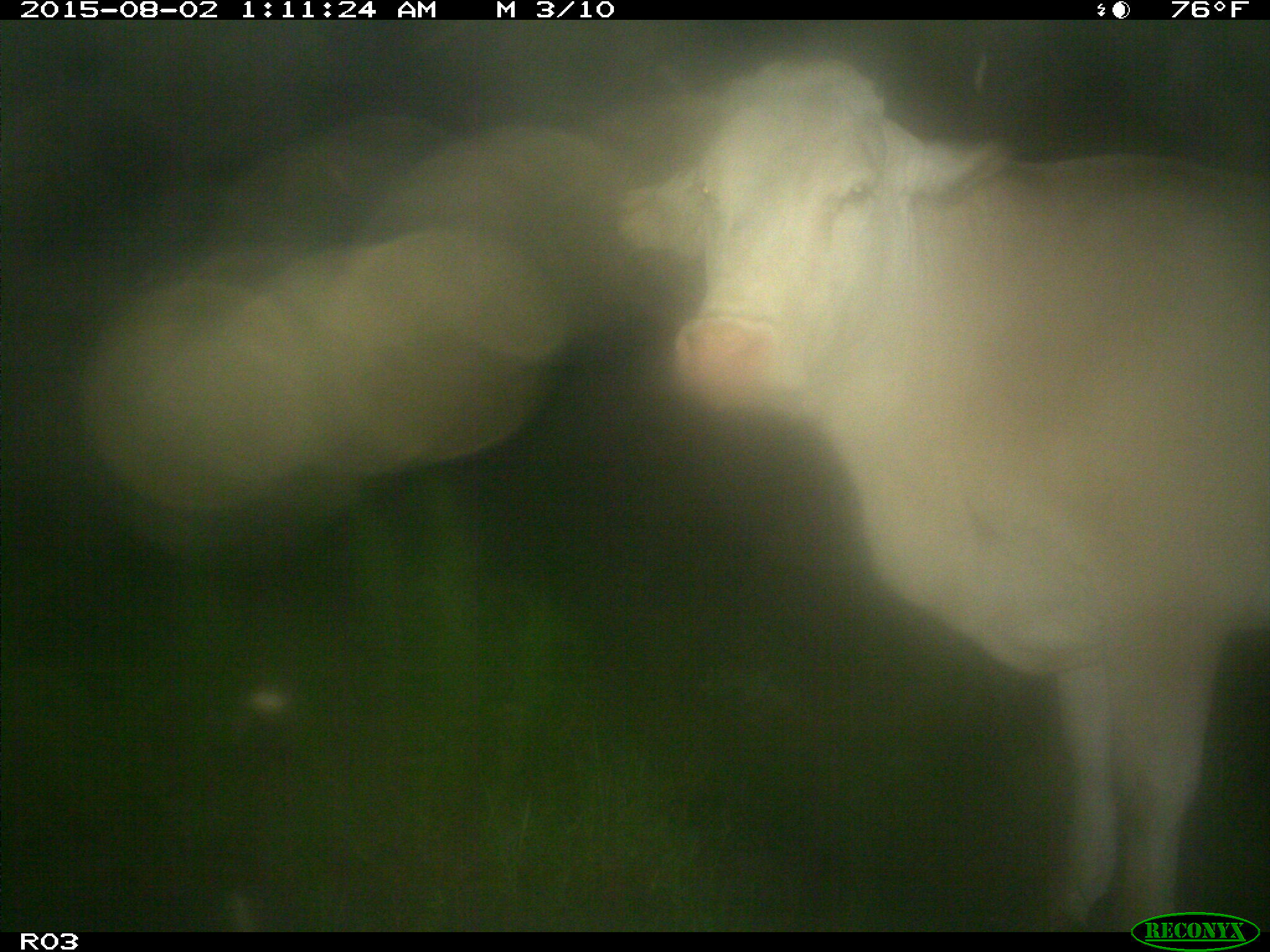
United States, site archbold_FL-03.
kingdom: Animalia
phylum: Chordata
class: Mammalia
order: Artiodactyla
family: Bovidae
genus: Bos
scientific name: Bos taurus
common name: domestic cow